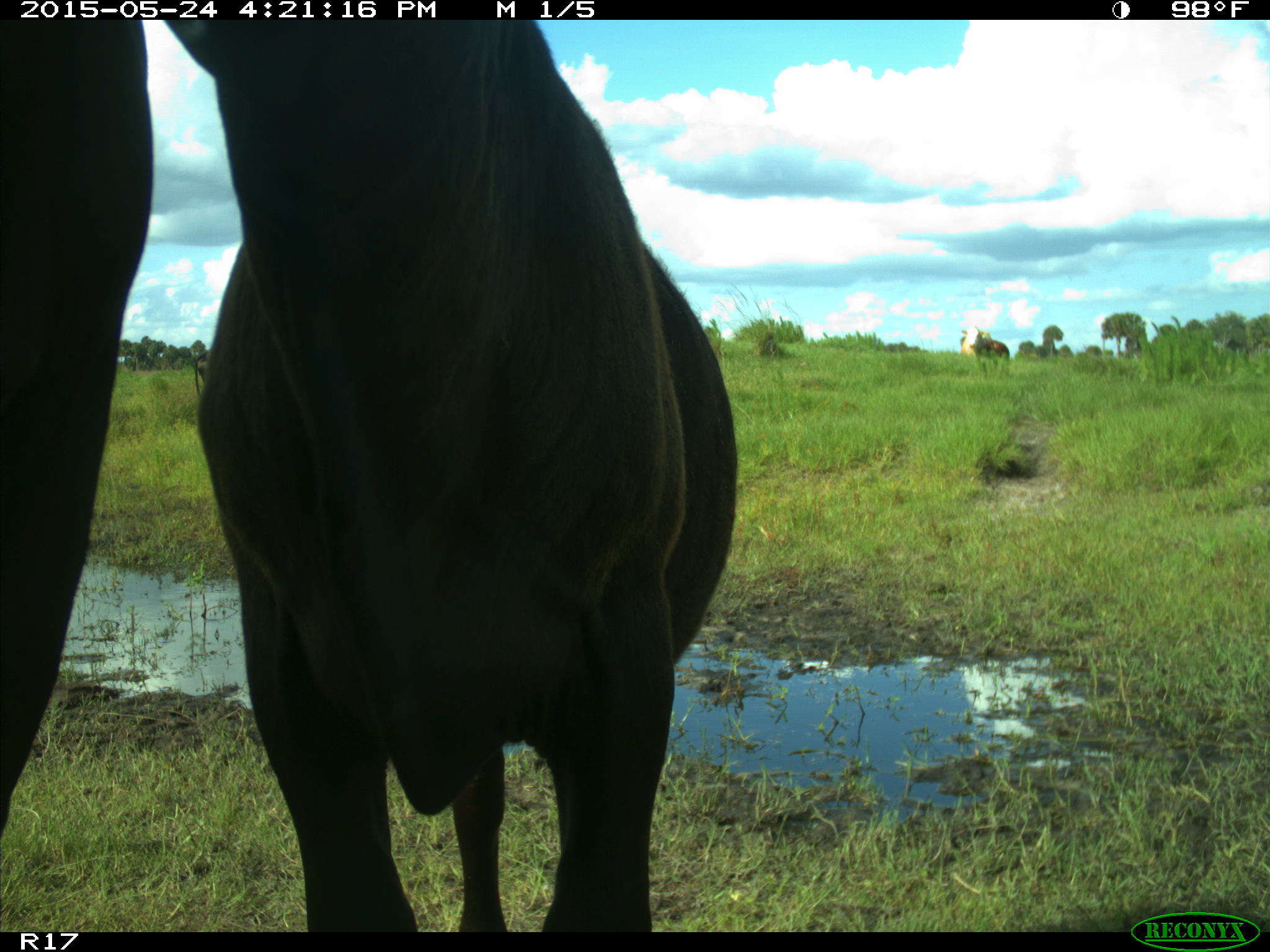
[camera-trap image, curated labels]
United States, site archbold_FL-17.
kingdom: Animalia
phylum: Chordata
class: Mammalia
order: Artiodactyla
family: Bovidae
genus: Bos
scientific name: Bos taurus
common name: domestic cow